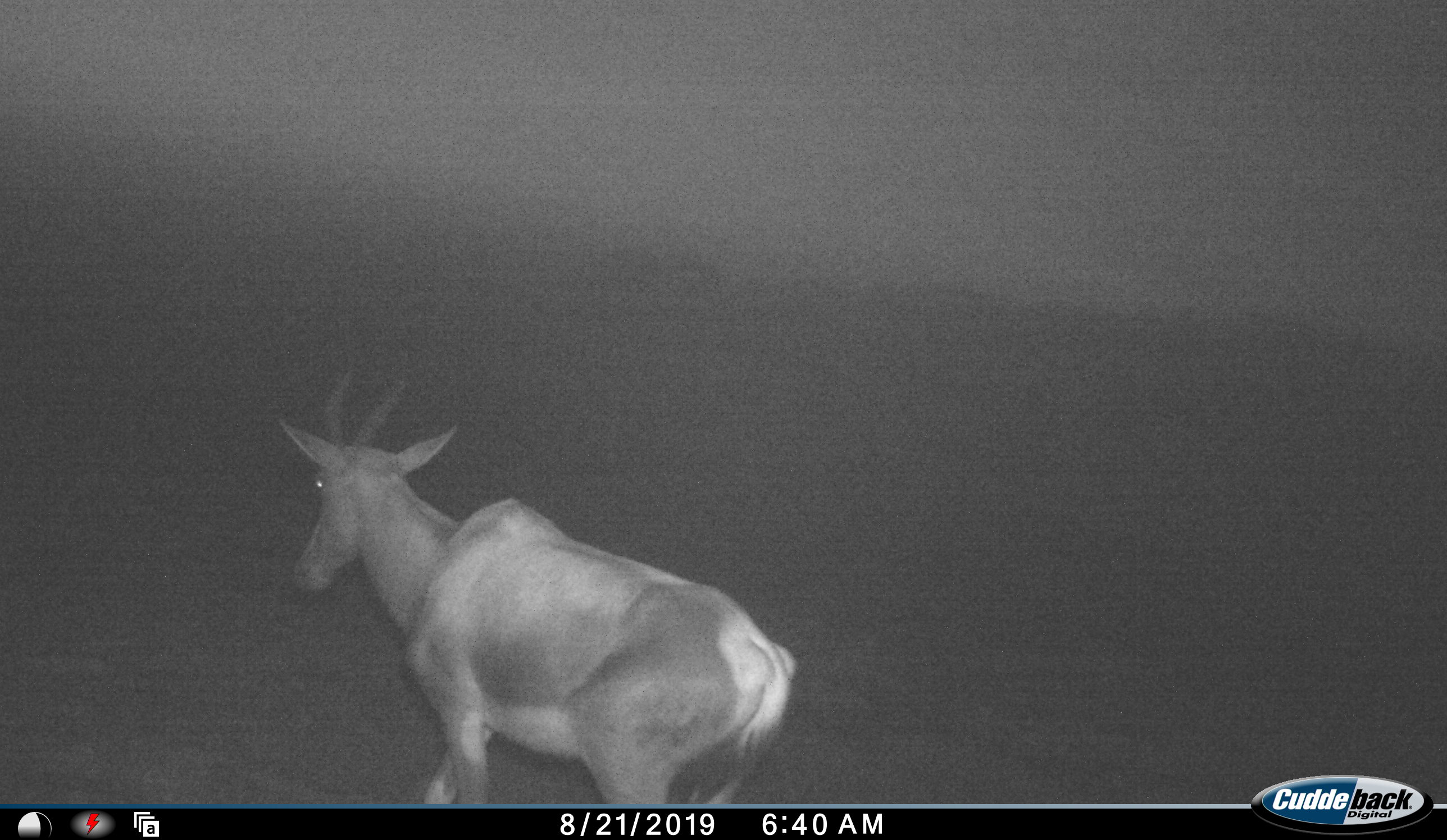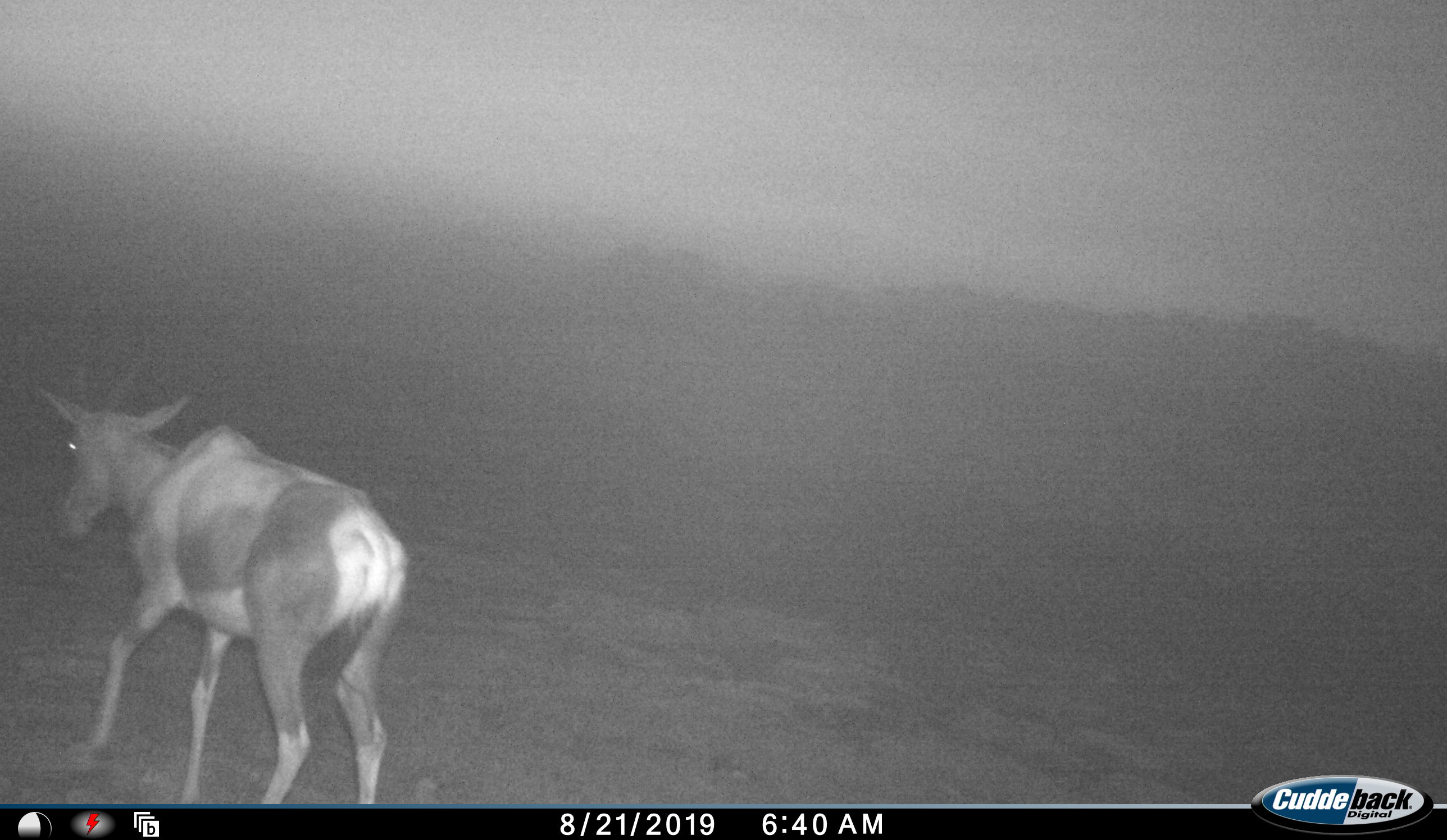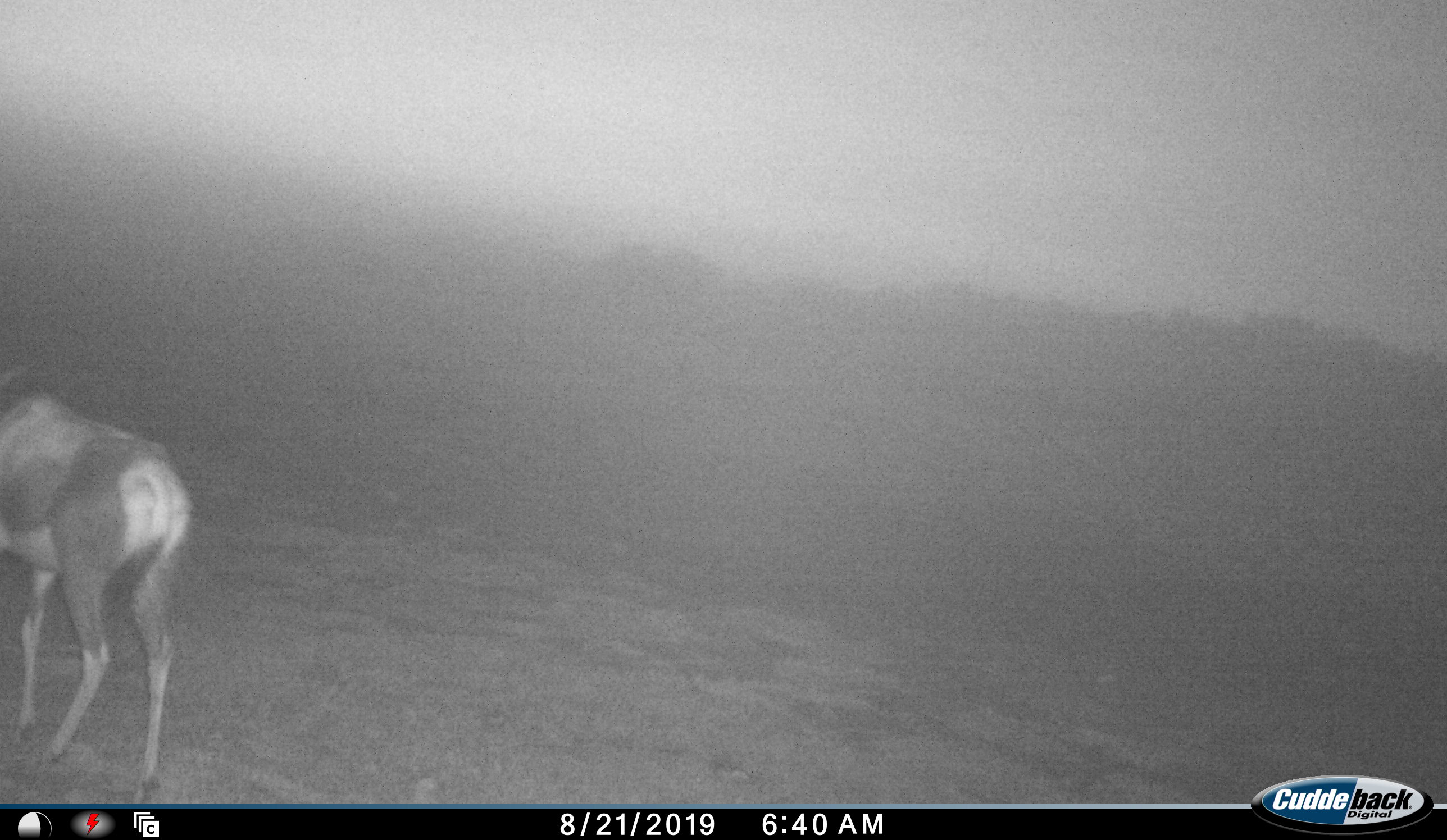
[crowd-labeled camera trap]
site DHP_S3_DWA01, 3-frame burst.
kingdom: Animalia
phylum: Chordata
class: Mammalia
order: Artiodactyla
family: Bovidae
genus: Damaliscus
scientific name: Damaliscus pygargus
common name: bontebok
Bontebok (Damaliscus pygargus), count 1. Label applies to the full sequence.